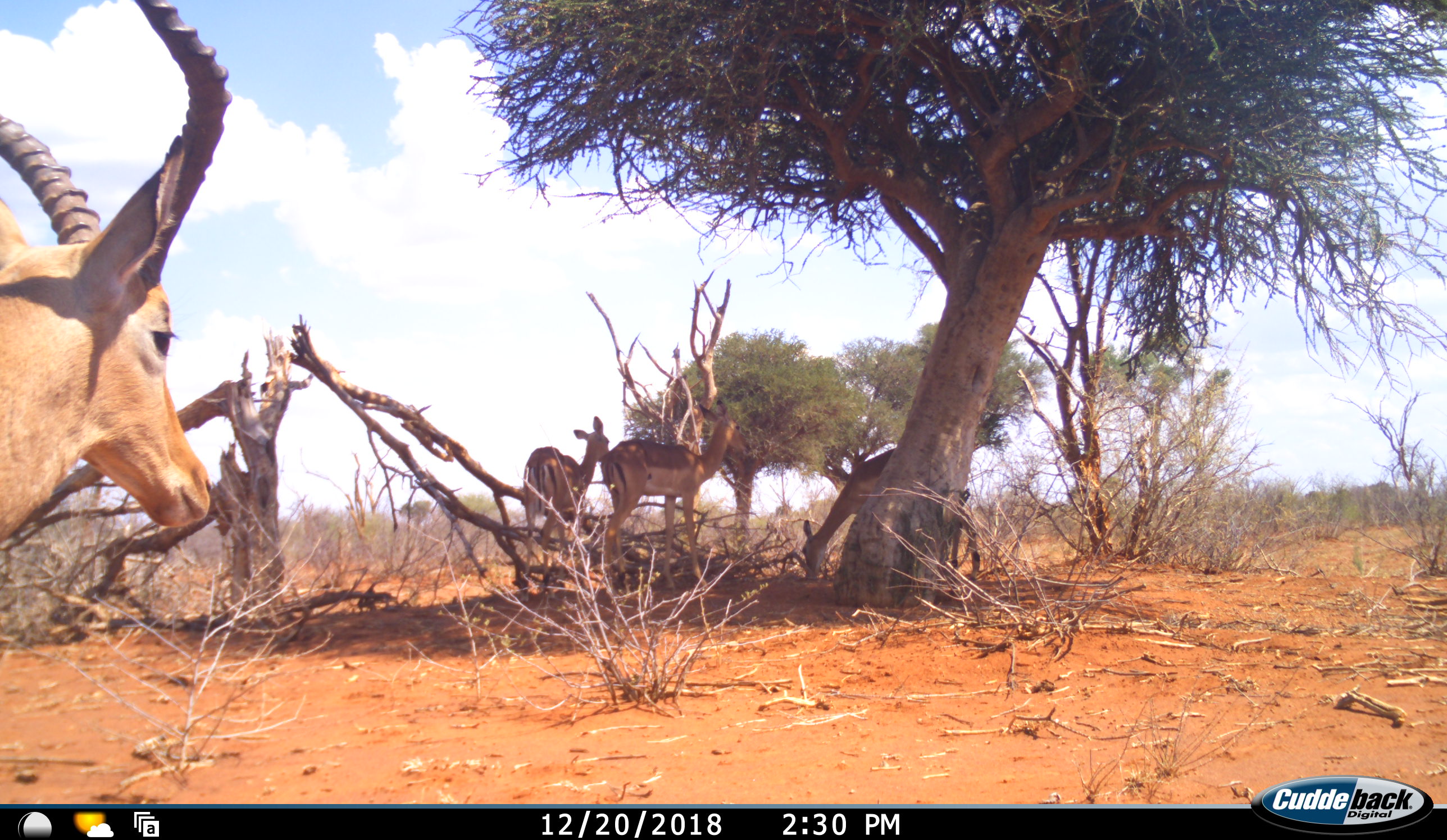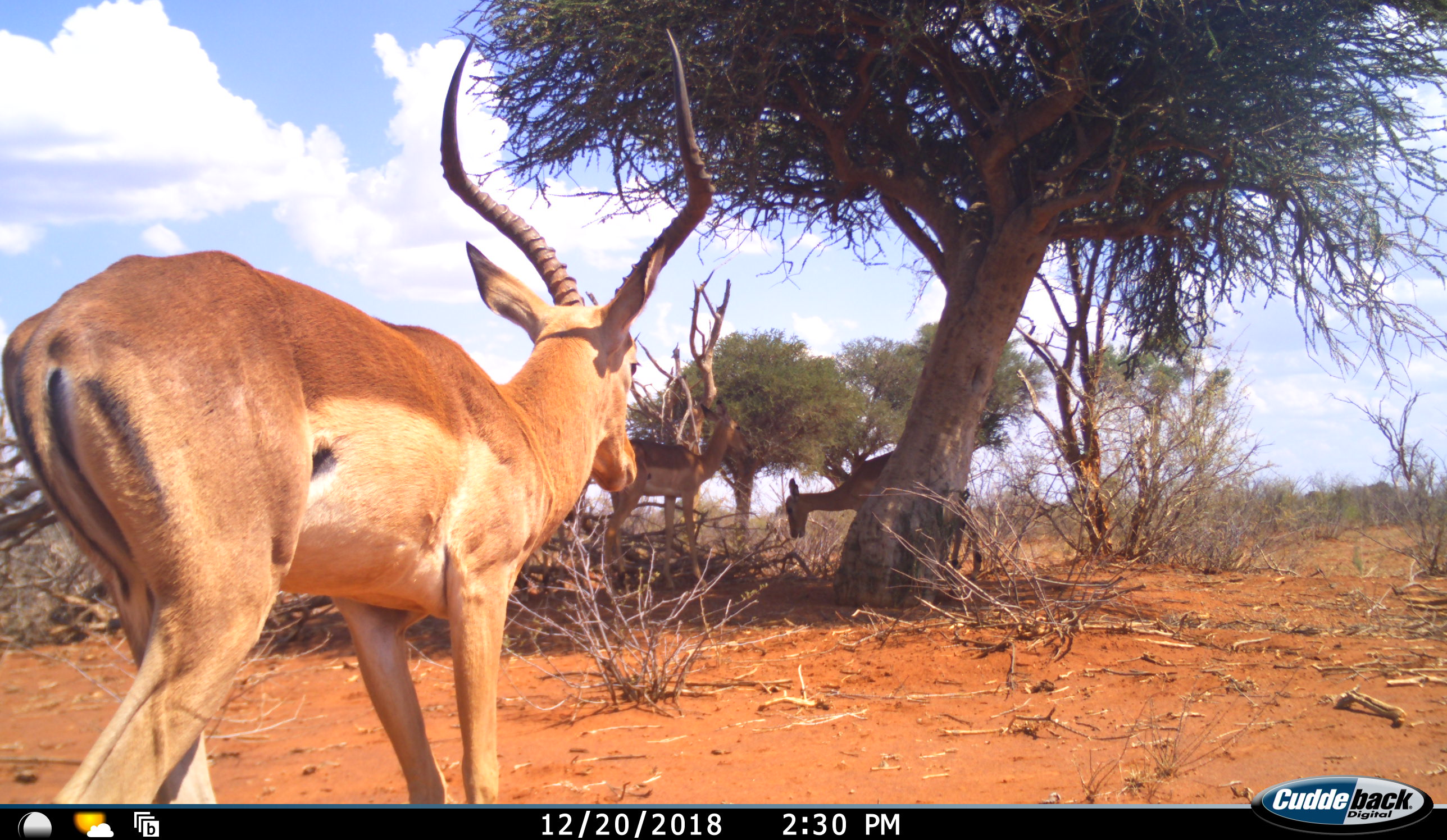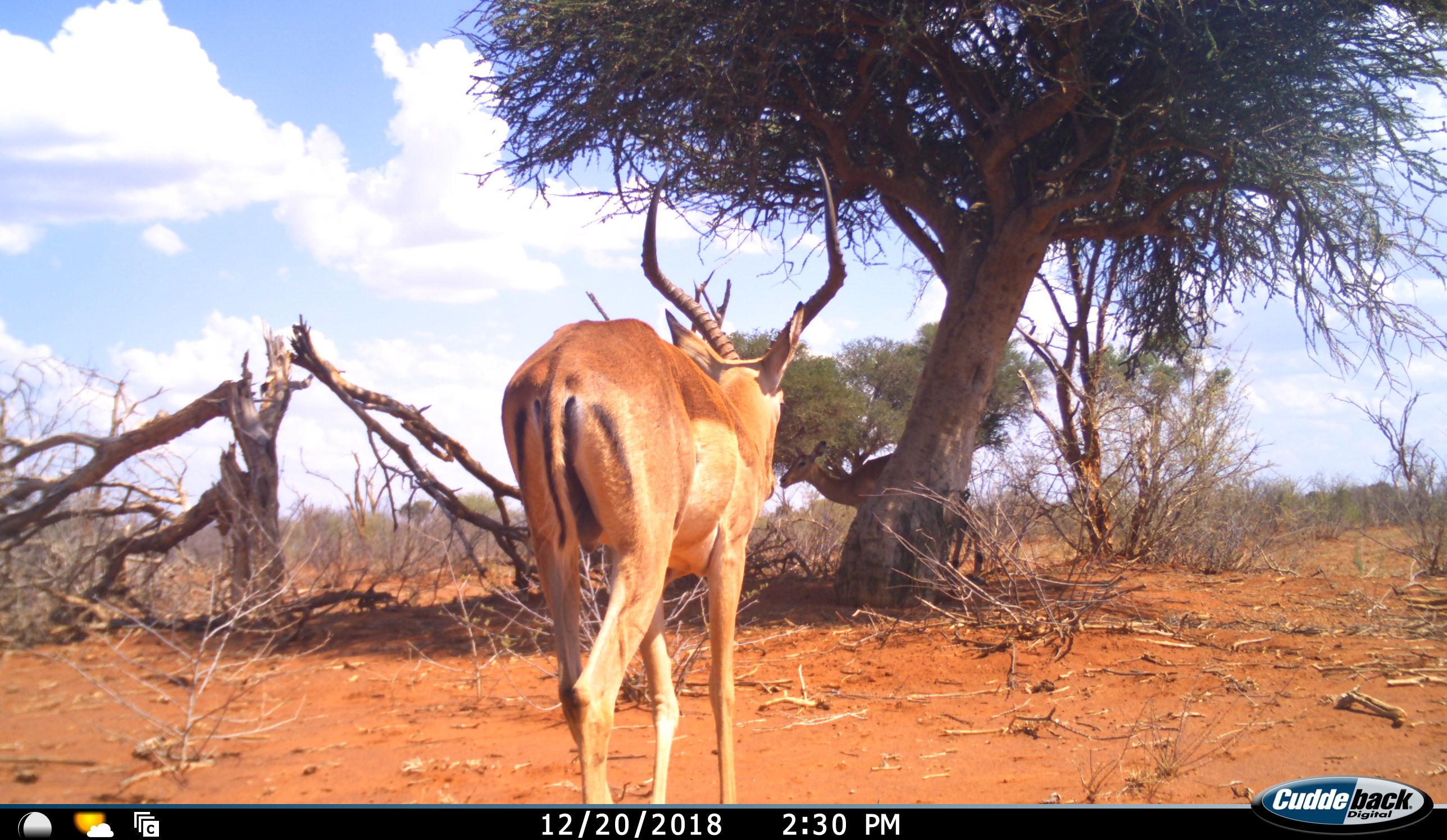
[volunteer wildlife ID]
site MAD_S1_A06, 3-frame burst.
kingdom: Animalia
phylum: Chordata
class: Mammalia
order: Artiodactyla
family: Bovidae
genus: Aepyceros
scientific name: Aepyceros melampus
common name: impala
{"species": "impala (Aepyceros melampus)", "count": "4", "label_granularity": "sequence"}